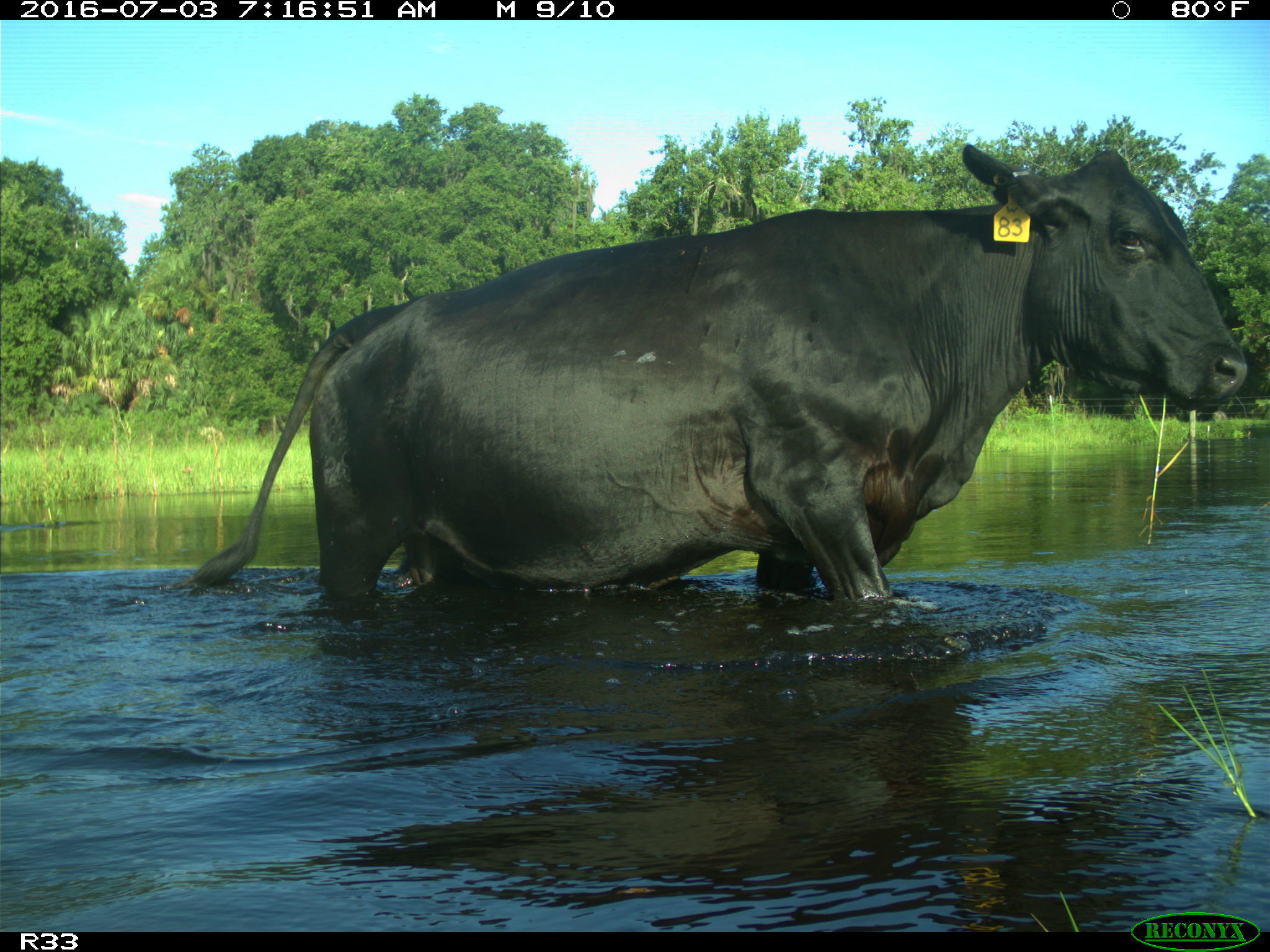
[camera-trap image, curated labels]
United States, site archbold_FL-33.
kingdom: Animalia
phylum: Chordata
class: Mammalia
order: Artiodactyla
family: Bovidae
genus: Bos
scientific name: Bos taurus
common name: domestic cow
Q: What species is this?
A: Bos taurus (domestic cow).